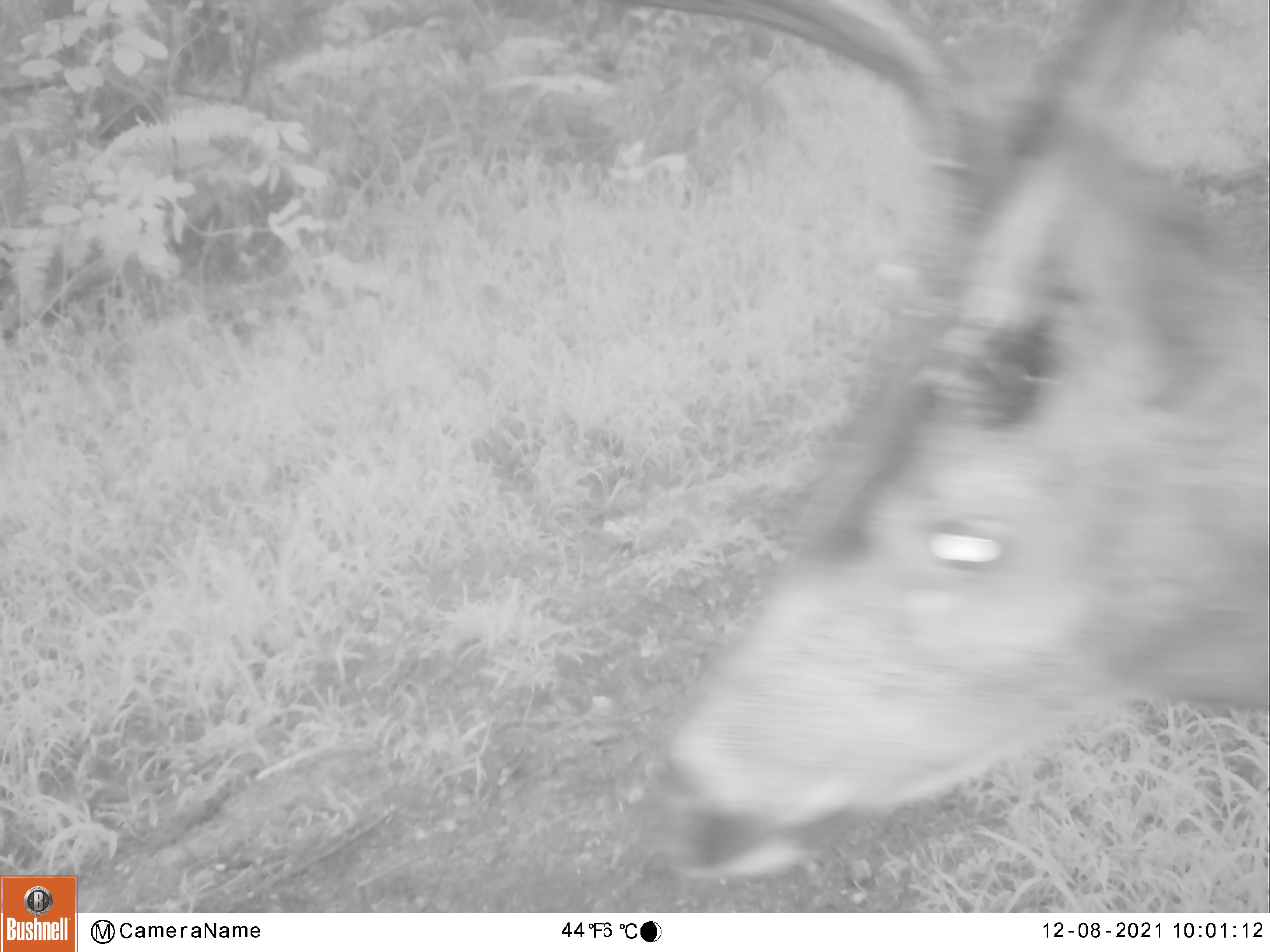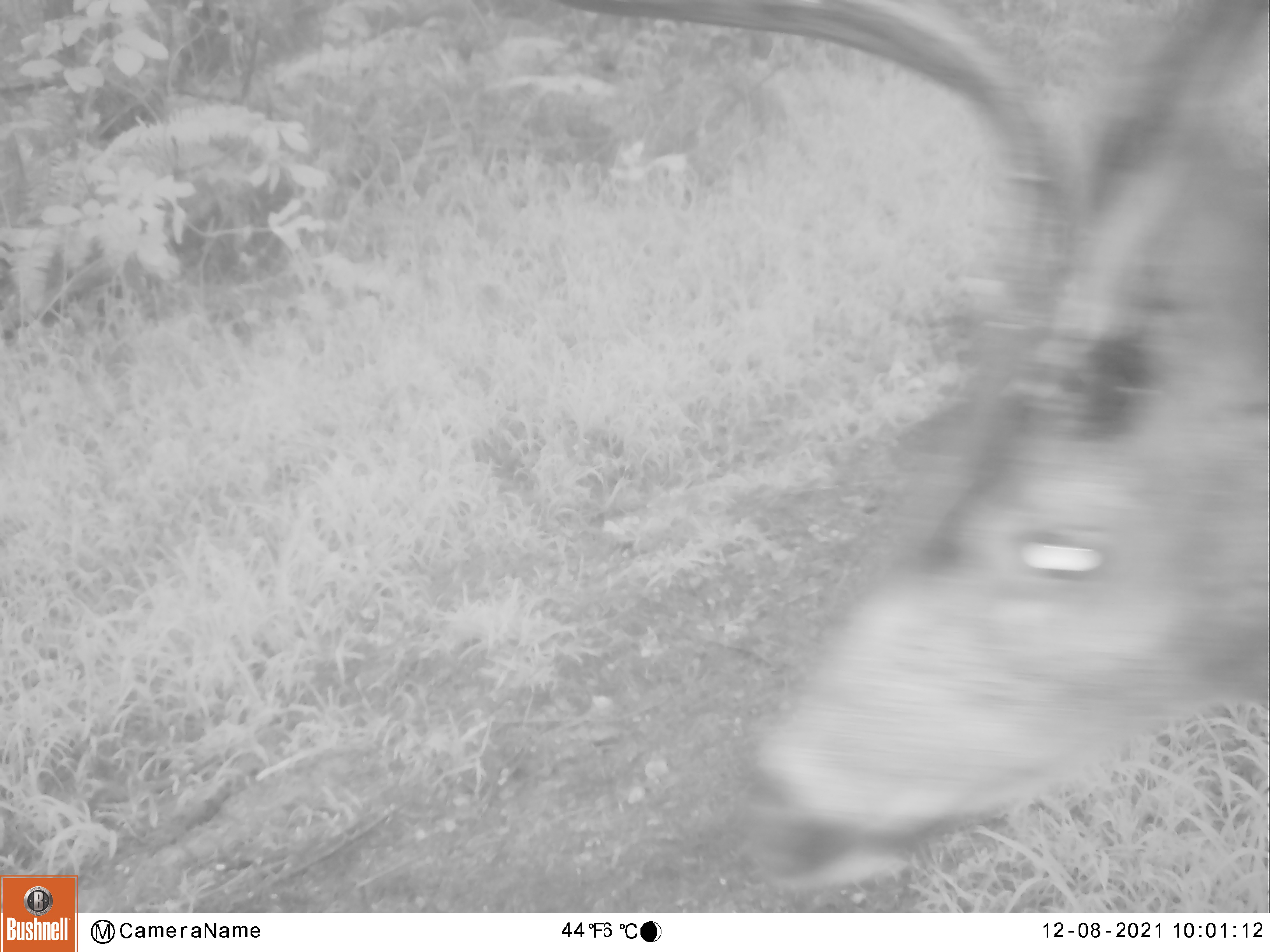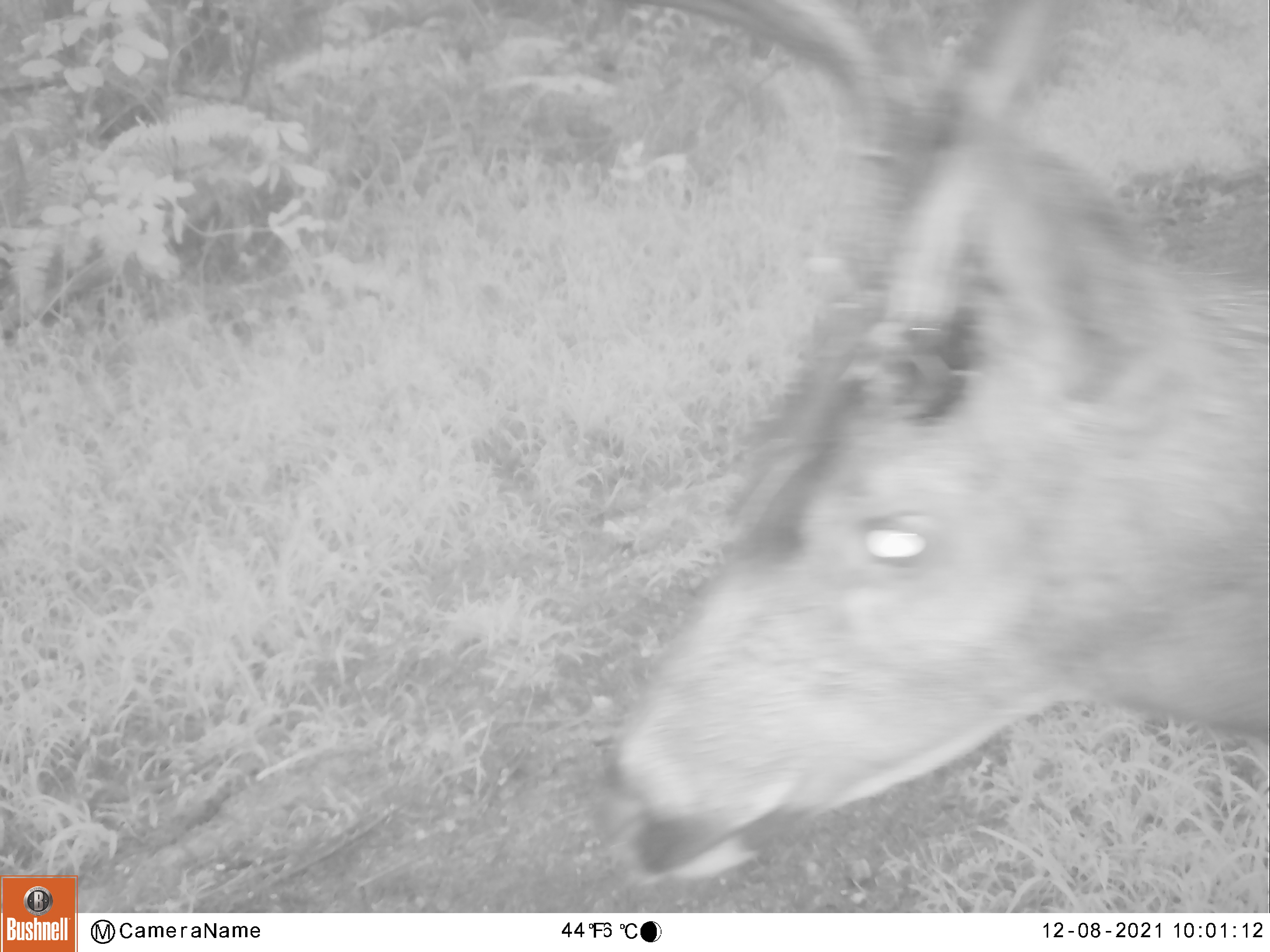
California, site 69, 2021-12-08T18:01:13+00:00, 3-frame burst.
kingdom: Animalia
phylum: Chordata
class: Mammalia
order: Artiodactyla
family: Cervidae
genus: Odocoileus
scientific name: Odocoileus hemionus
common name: mule deer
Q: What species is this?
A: Mule deer (Odocoileus hemionus).